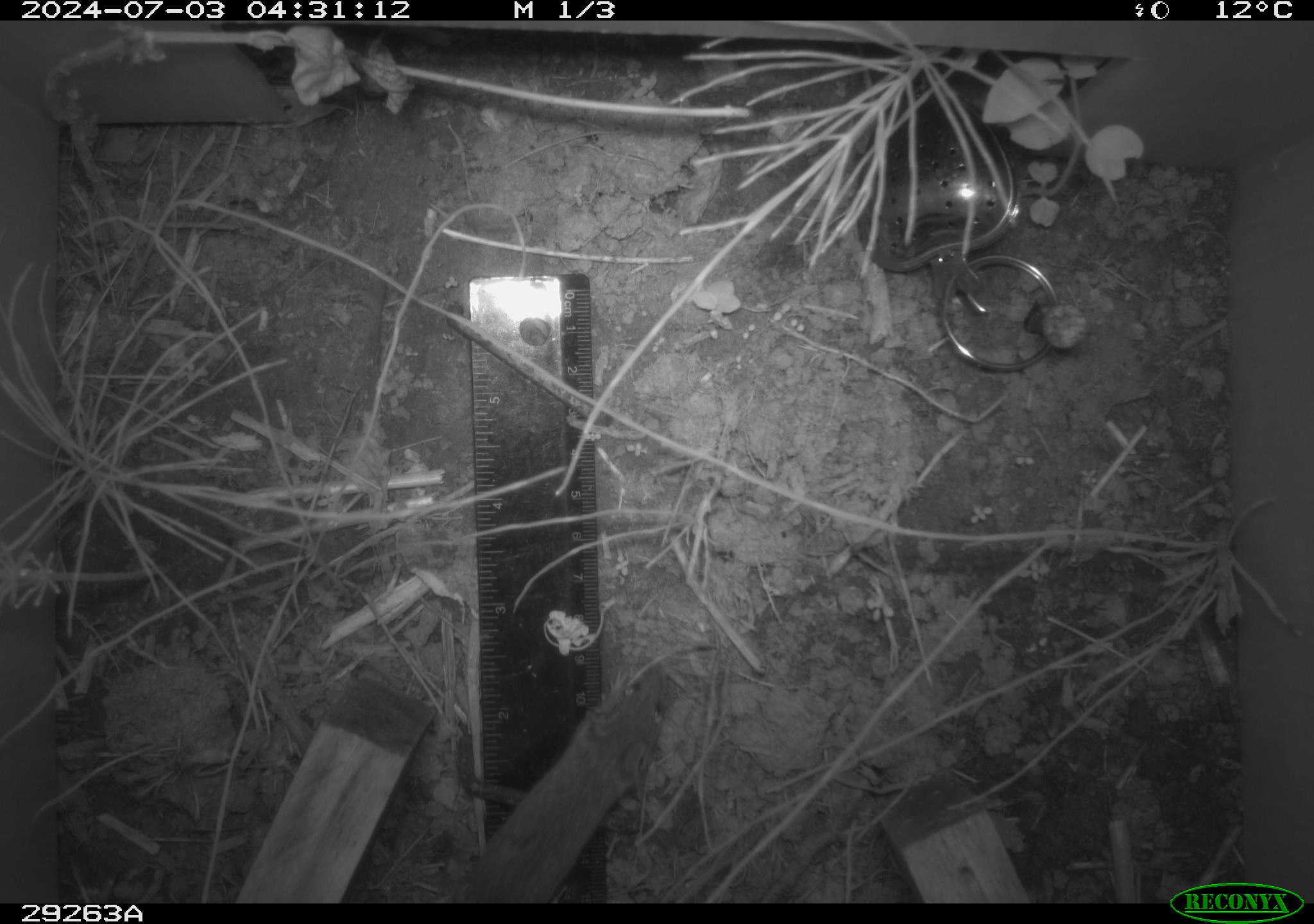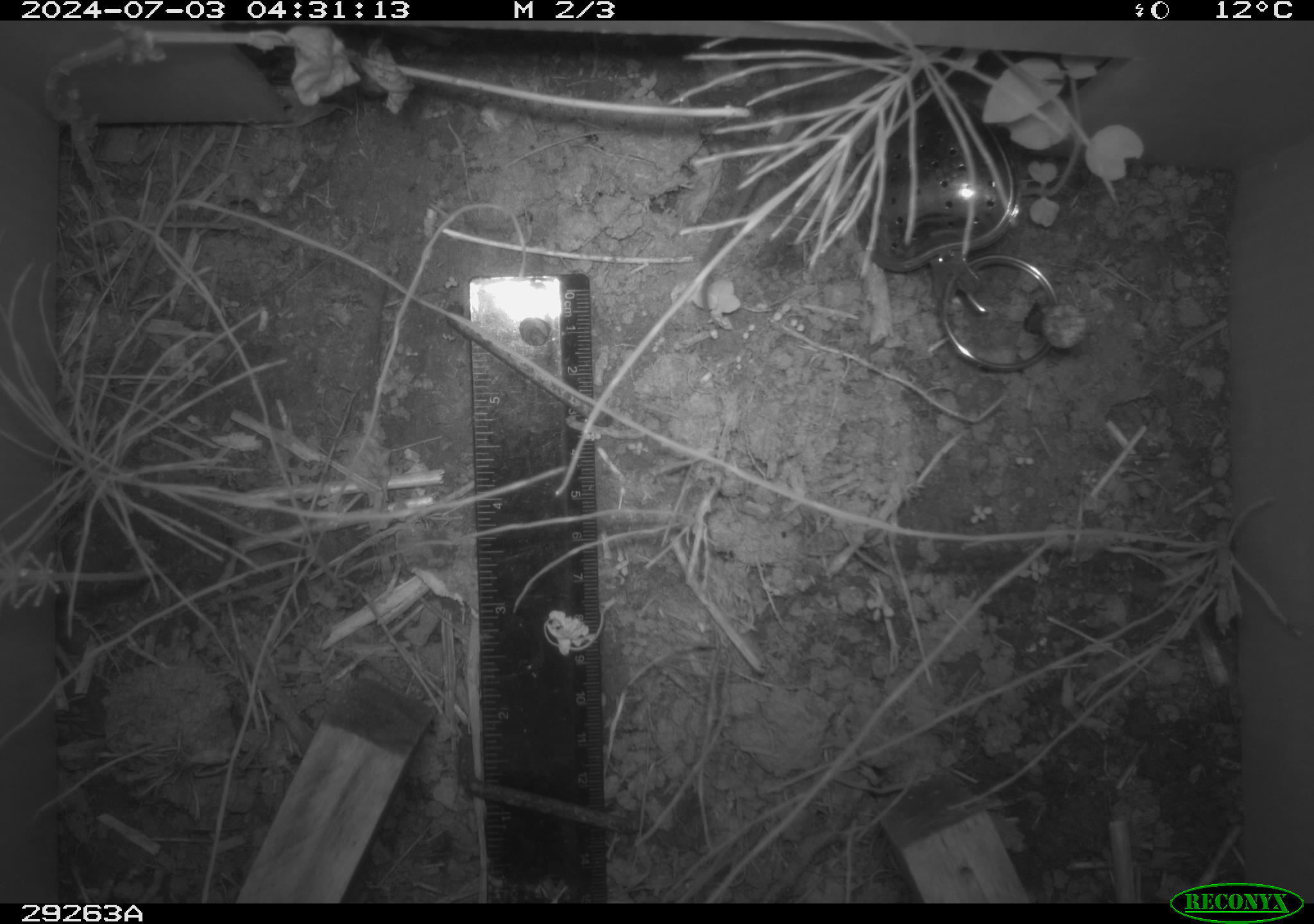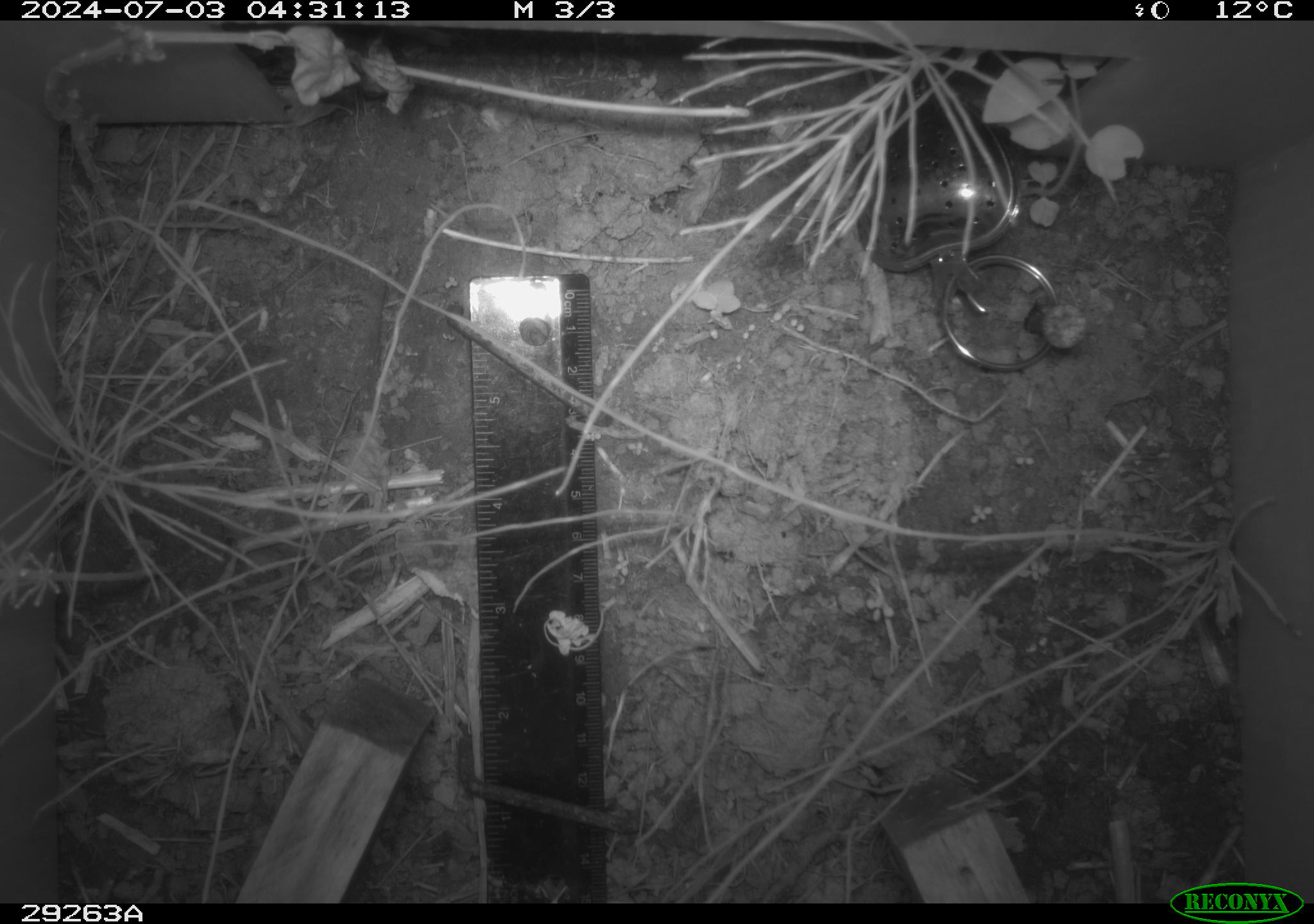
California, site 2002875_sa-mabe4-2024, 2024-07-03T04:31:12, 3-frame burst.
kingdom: Animalia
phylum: Chordata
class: Mammalia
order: Rodentia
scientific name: Rodentia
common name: rodent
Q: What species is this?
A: Rodent (Rodentia).